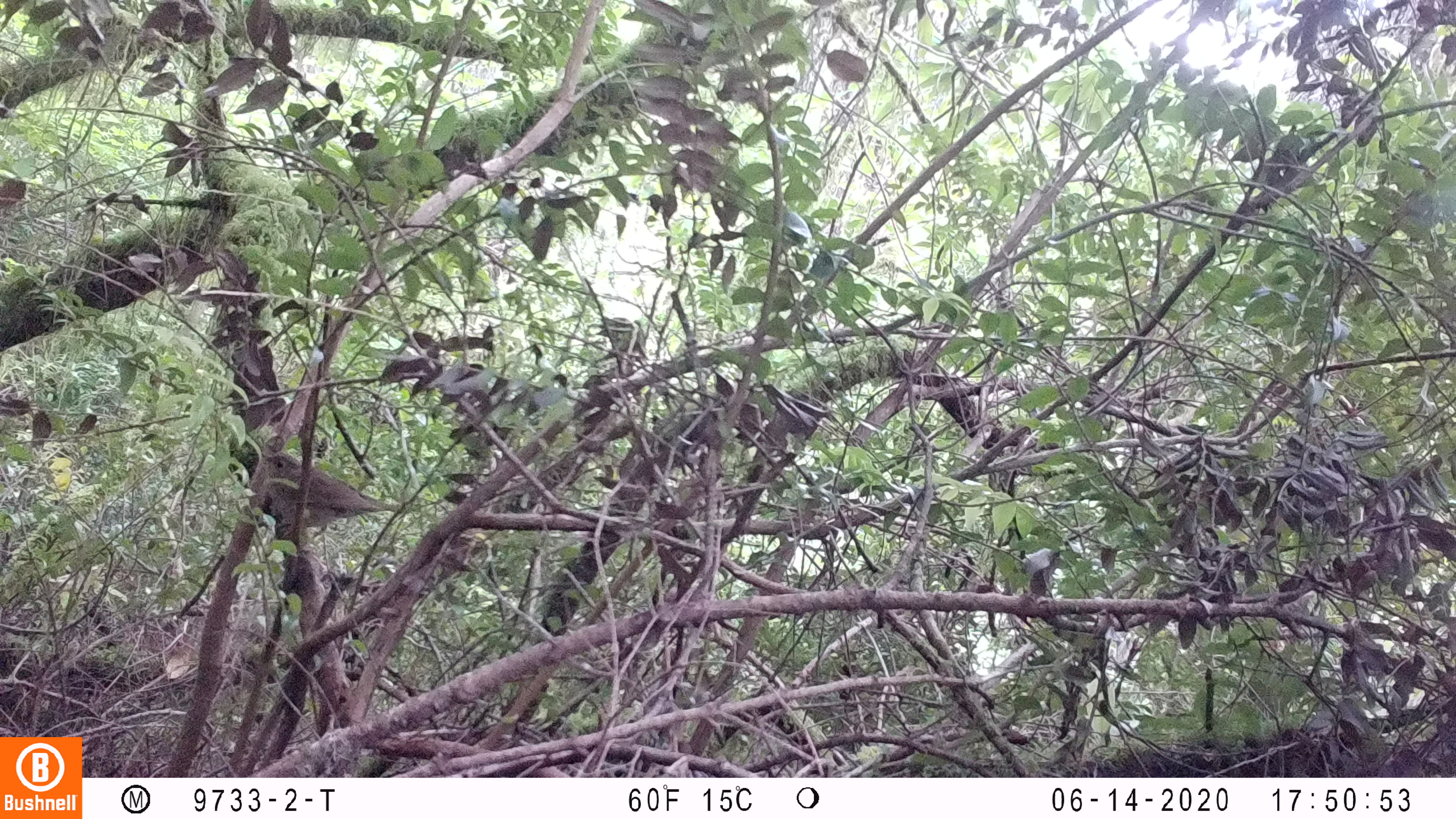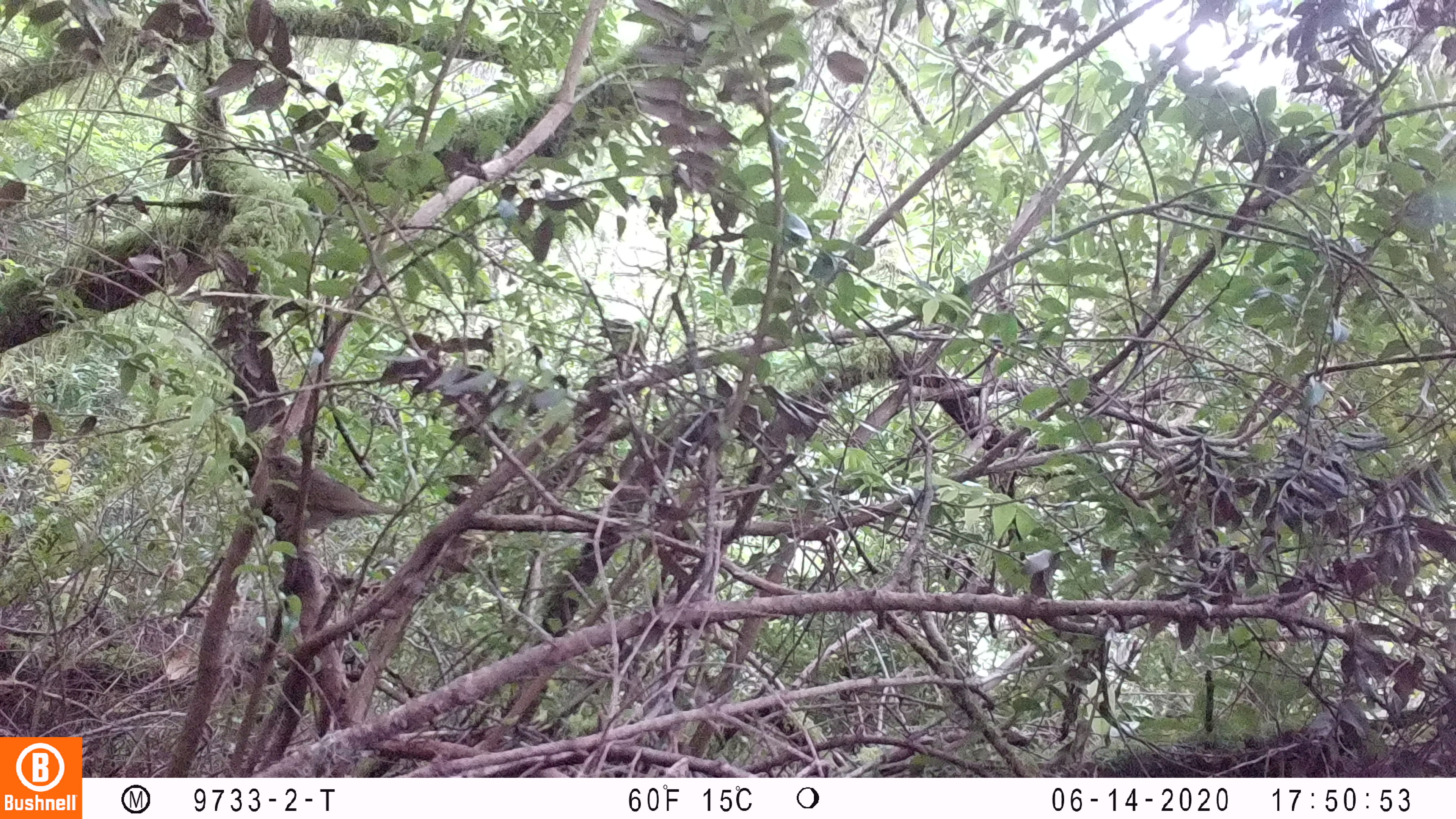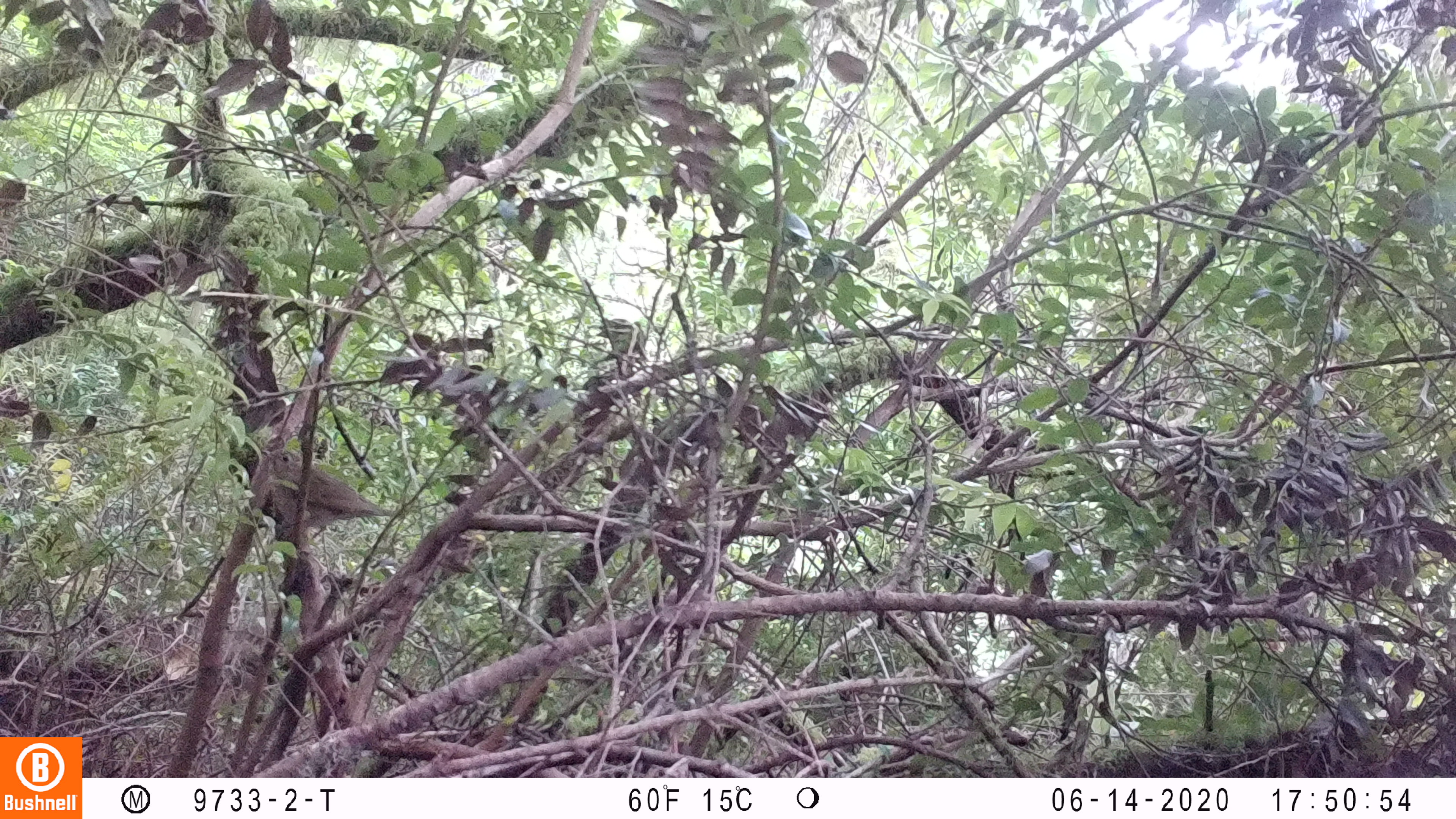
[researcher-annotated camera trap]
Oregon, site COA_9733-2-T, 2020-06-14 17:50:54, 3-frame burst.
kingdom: Animalia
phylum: Chordata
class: Aves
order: Passeriformes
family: Turdidae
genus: Catharus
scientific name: Catharus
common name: brown thrushes and nightingale-thrushes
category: catharus species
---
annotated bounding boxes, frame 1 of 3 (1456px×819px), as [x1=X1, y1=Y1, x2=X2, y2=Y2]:
catharus species: [x1=261, y1=450, x2=400, y2=534]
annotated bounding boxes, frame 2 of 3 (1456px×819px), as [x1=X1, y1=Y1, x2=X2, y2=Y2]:
catharus species: [x1=258, y1=452, x2=403, y2=532]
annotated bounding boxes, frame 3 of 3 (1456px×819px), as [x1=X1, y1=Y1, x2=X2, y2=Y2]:
catharus species: [x1=263, y1=445, x2=394, y2=533]